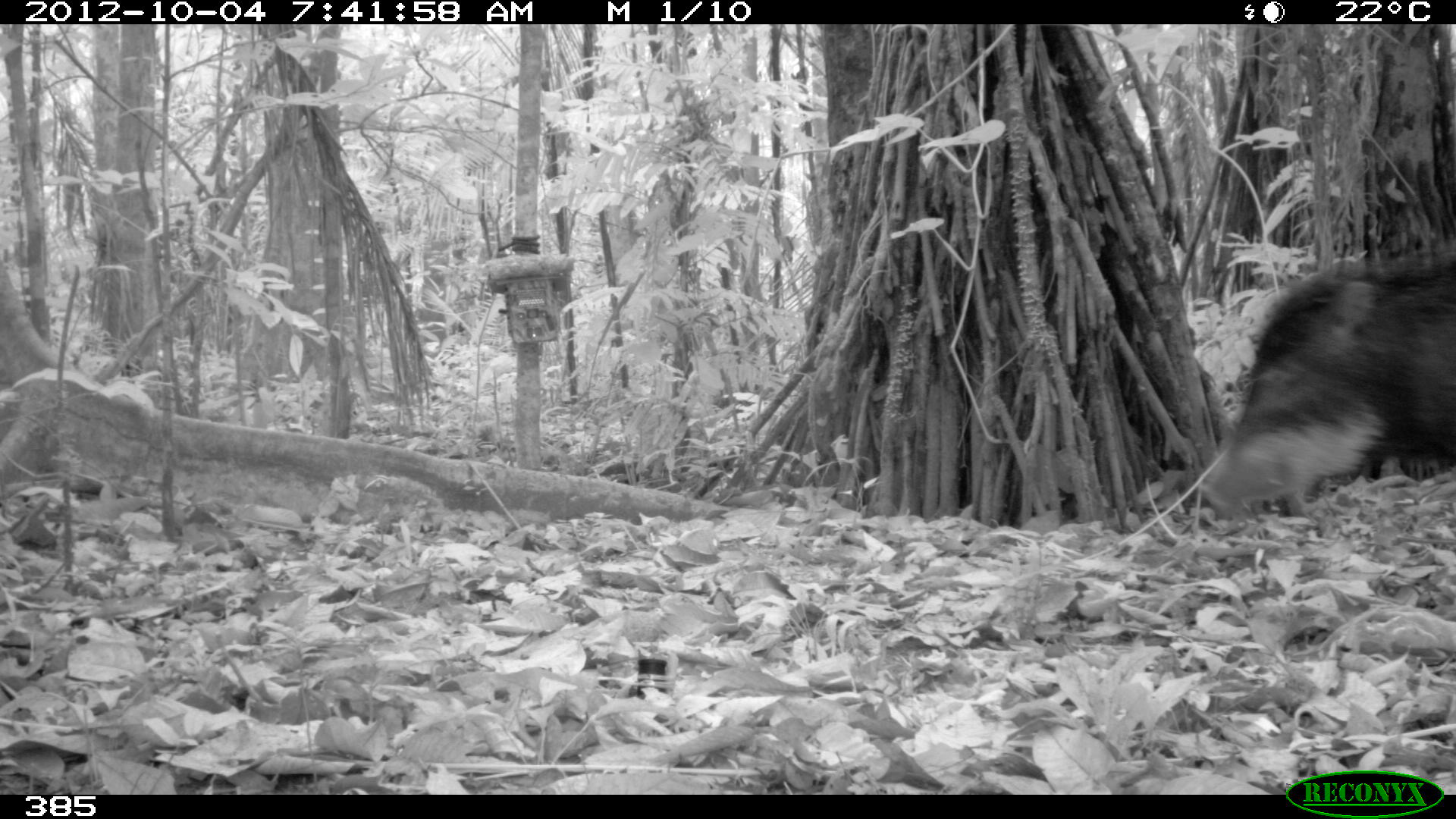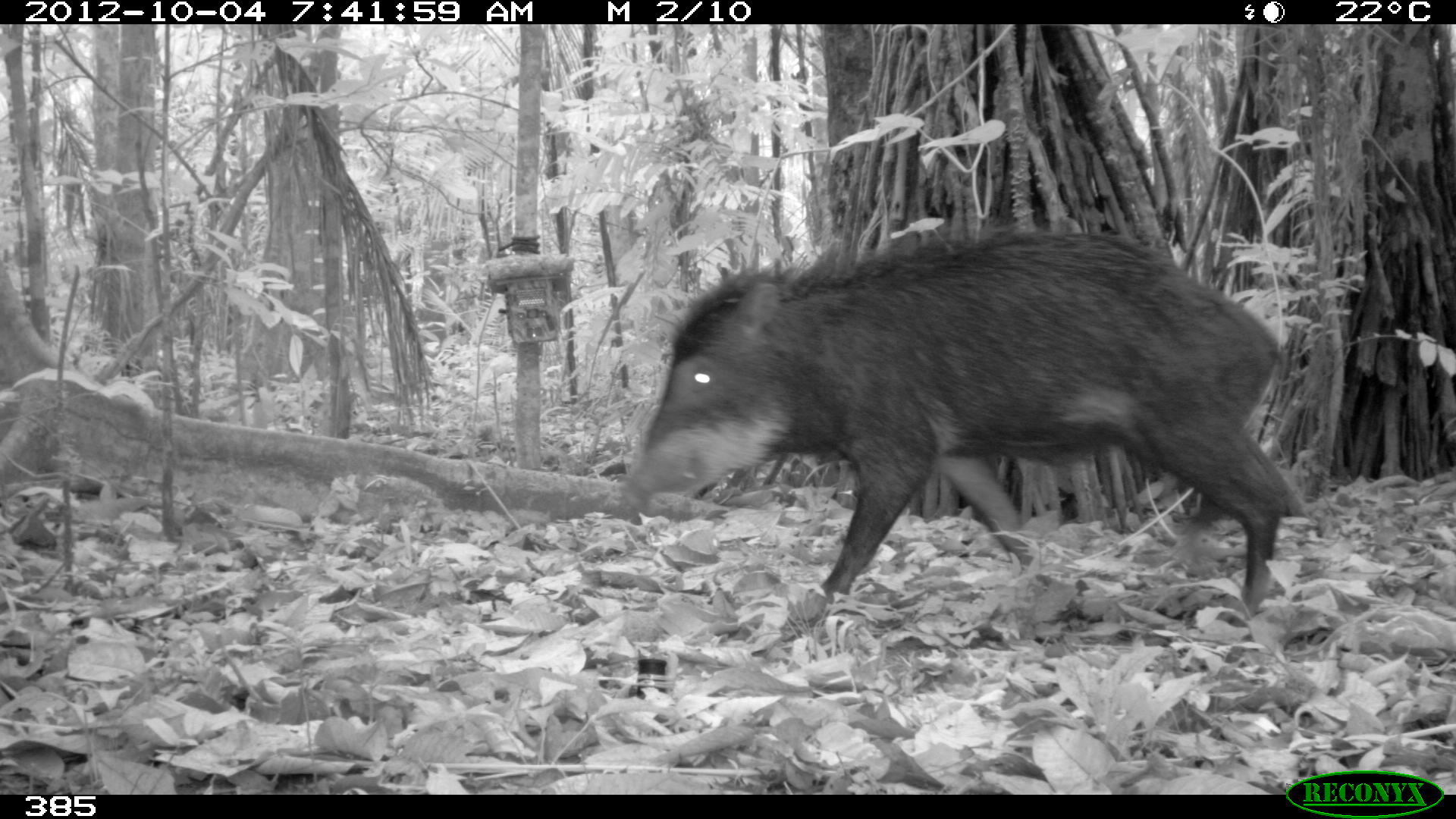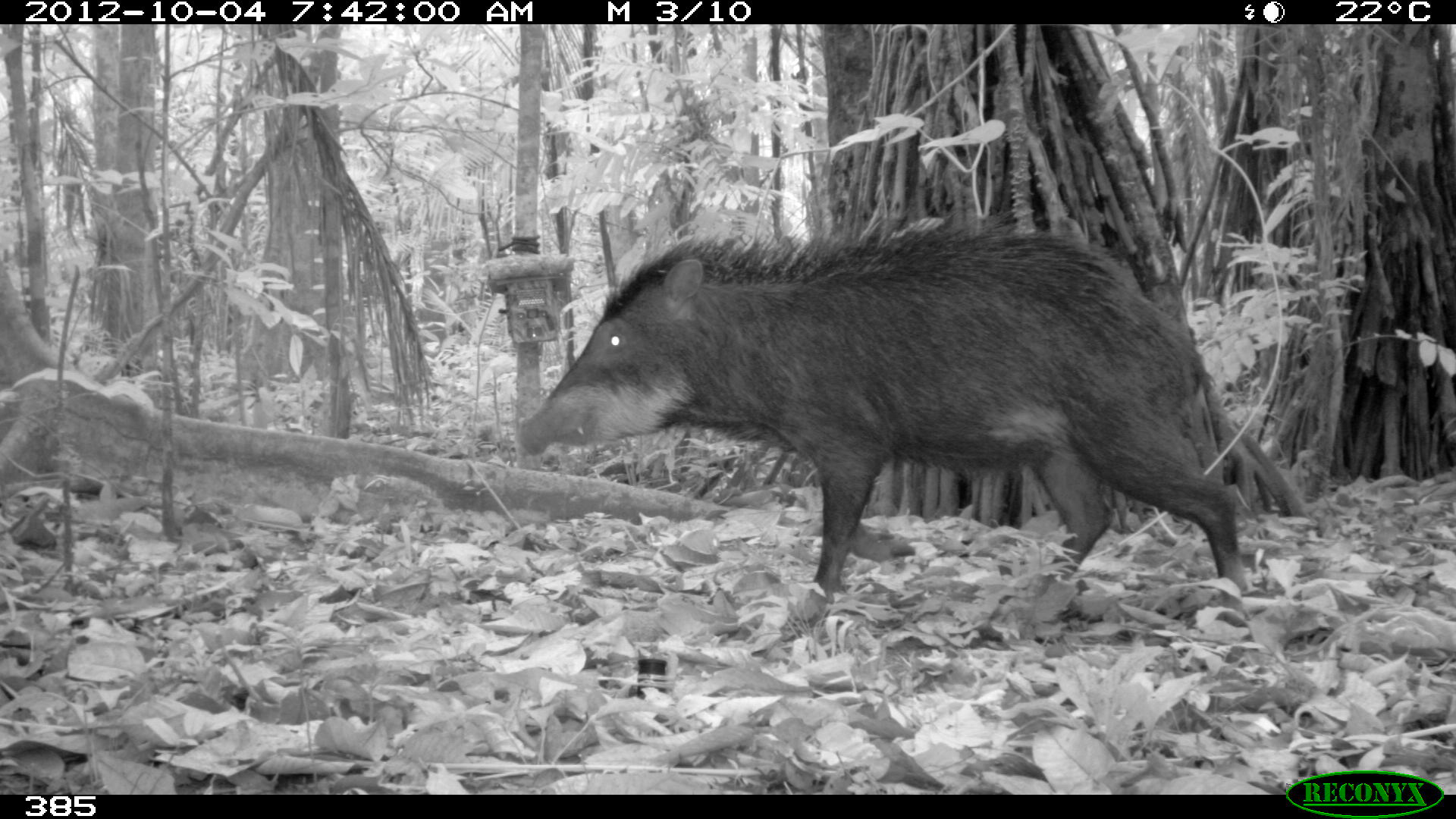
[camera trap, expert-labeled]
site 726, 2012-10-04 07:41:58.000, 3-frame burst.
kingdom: Animalia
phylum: Chordata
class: Mammalia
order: Artiodactyla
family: Tayassuidae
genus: Tayassu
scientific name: Tayassu pecari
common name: white-lipped peccary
Tayassu pecari (white-lipped peccary).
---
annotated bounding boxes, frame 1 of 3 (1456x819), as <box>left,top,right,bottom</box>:
tayassu pecari: <box>1193,233,1456,520</box>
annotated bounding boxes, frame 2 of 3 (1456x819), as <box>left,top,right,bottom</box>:
tayassu pecari: <box>616,217,1298,620</box>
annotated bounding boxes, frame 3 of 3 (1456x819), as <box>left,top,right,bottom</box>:
tayassu pecari: <box>516,203,1251,633</box>